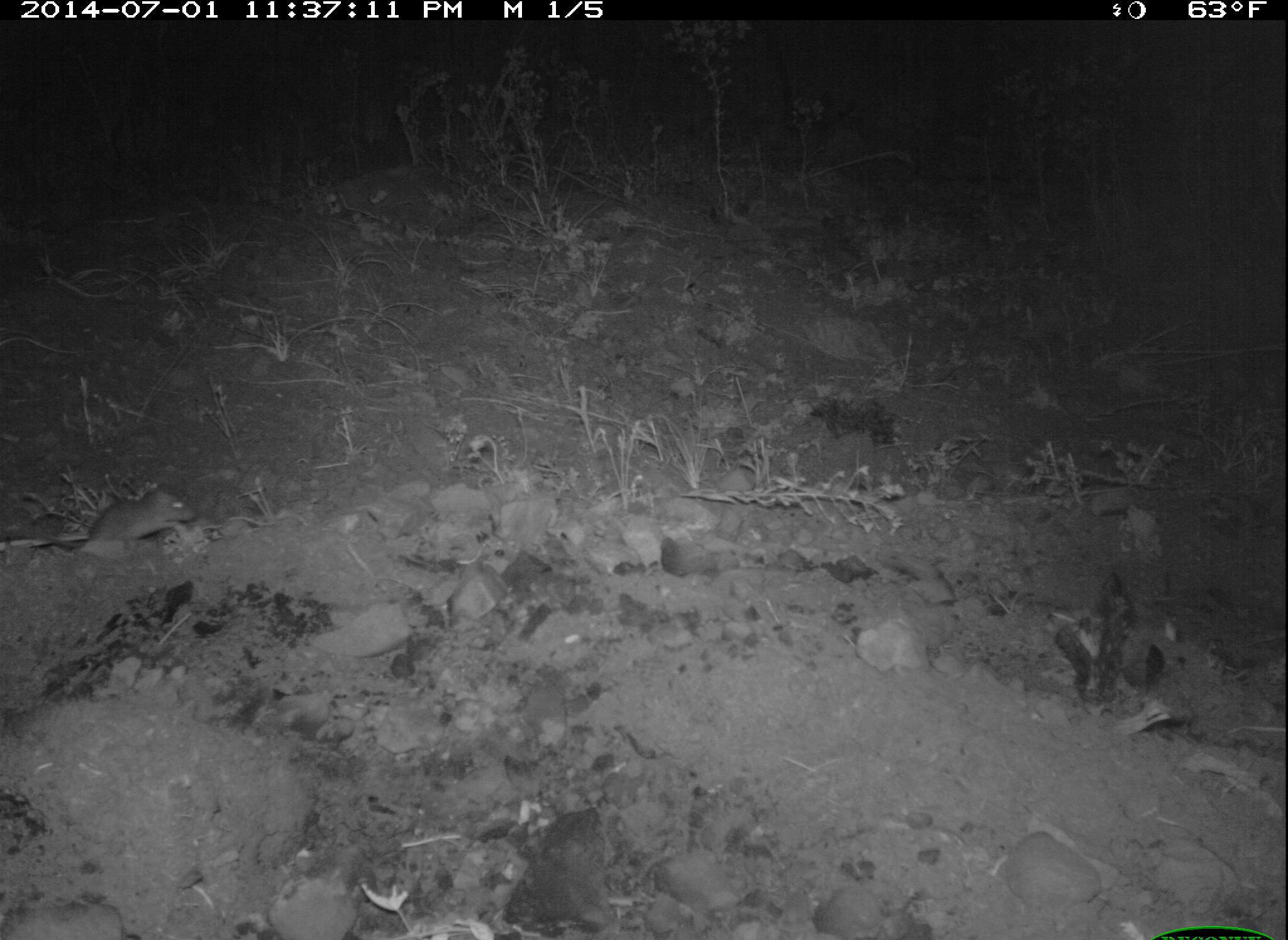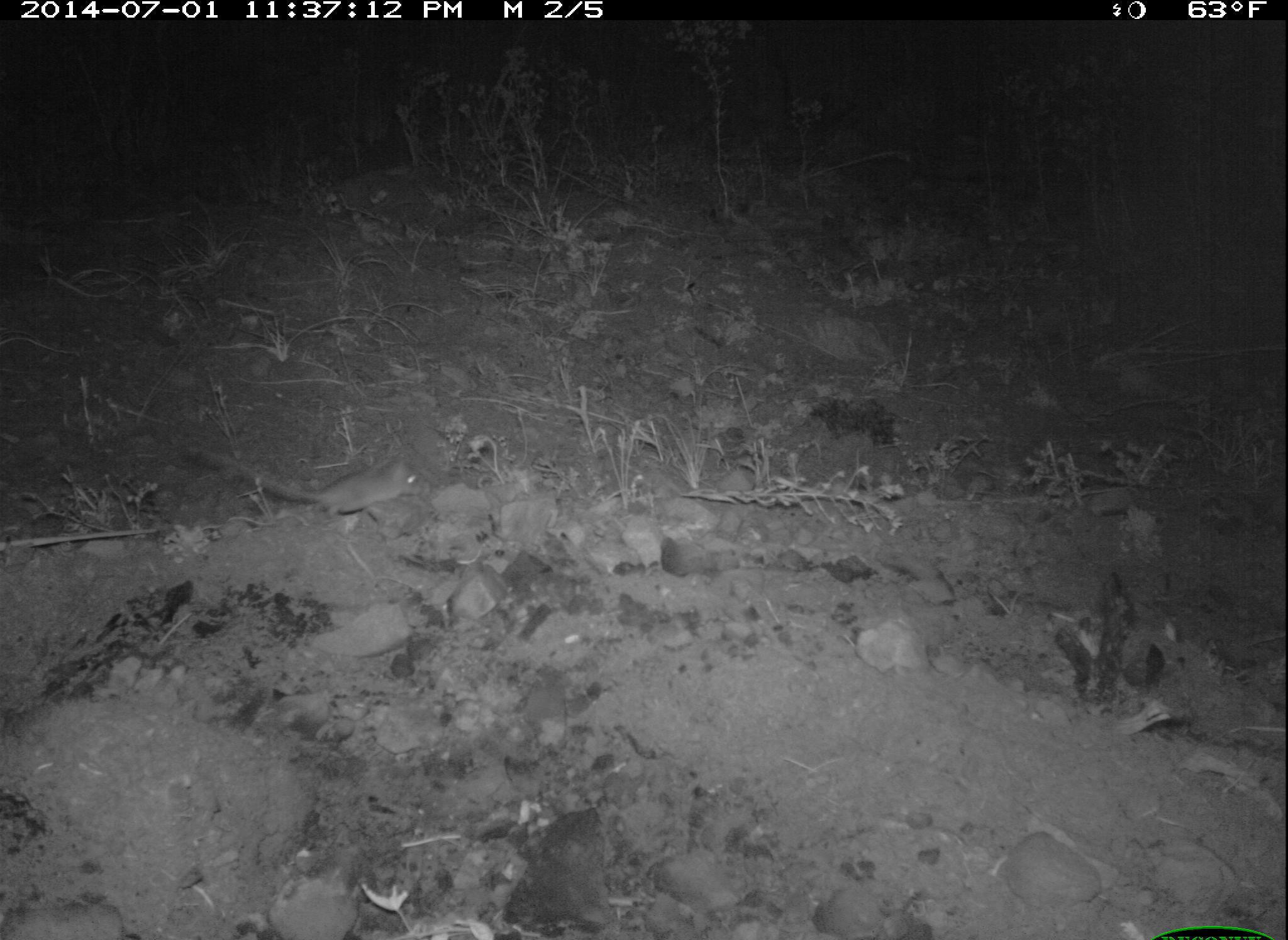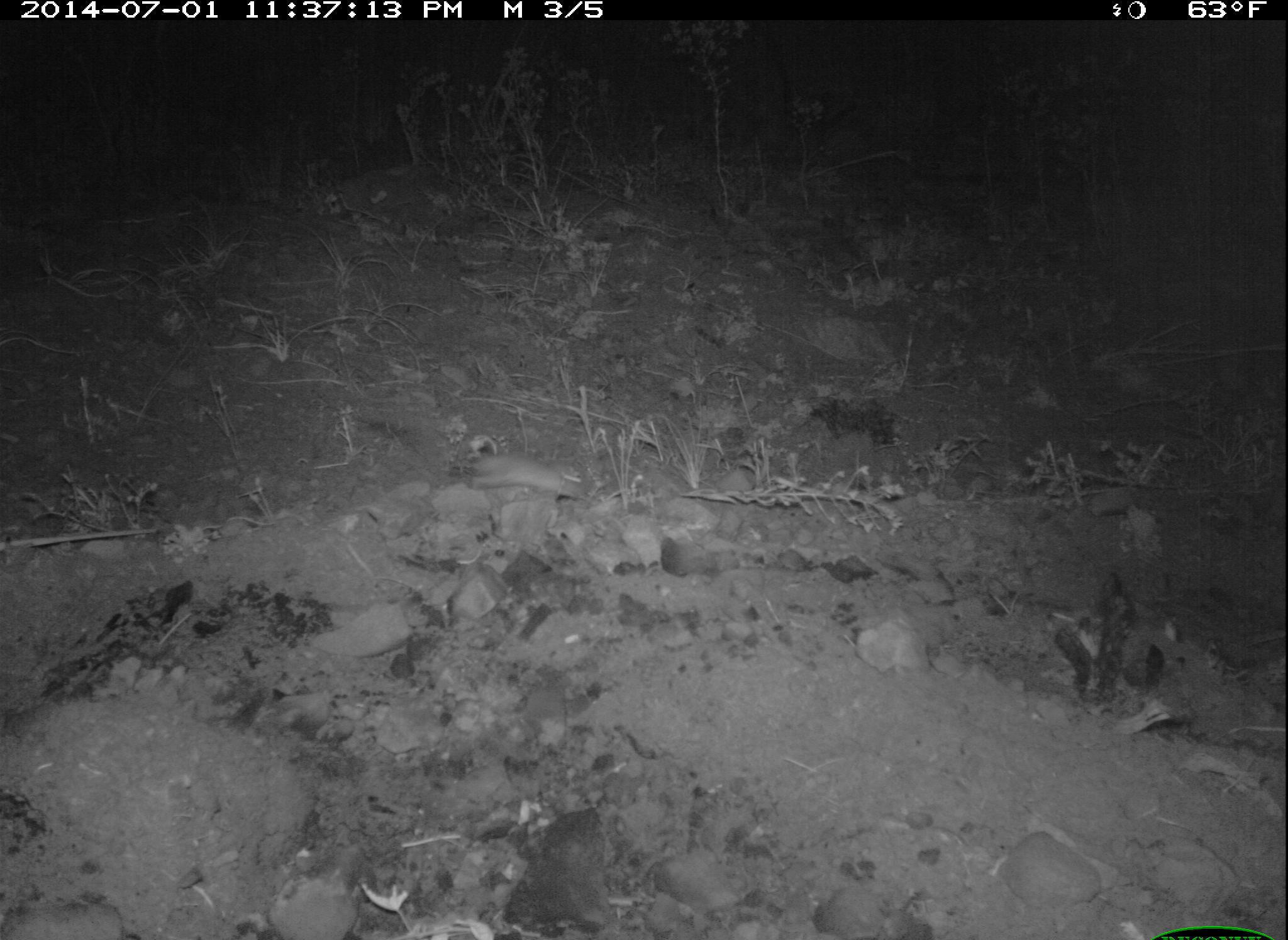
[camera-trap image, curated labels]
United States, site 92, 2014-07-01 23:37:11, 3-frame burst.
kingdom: Animalia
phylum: Chordata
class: Mammalia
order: Rodentia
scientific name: Rodentia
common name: rodent